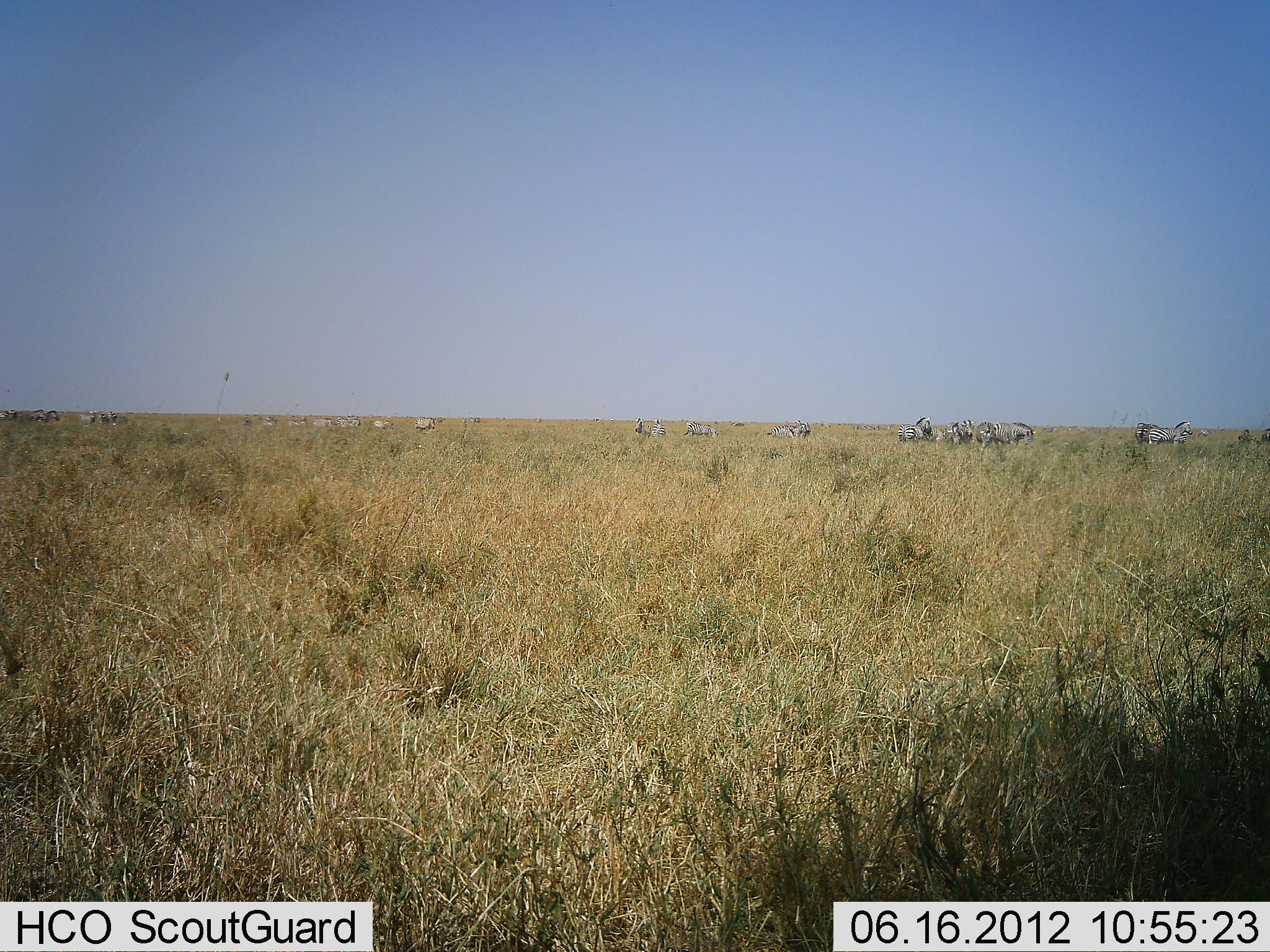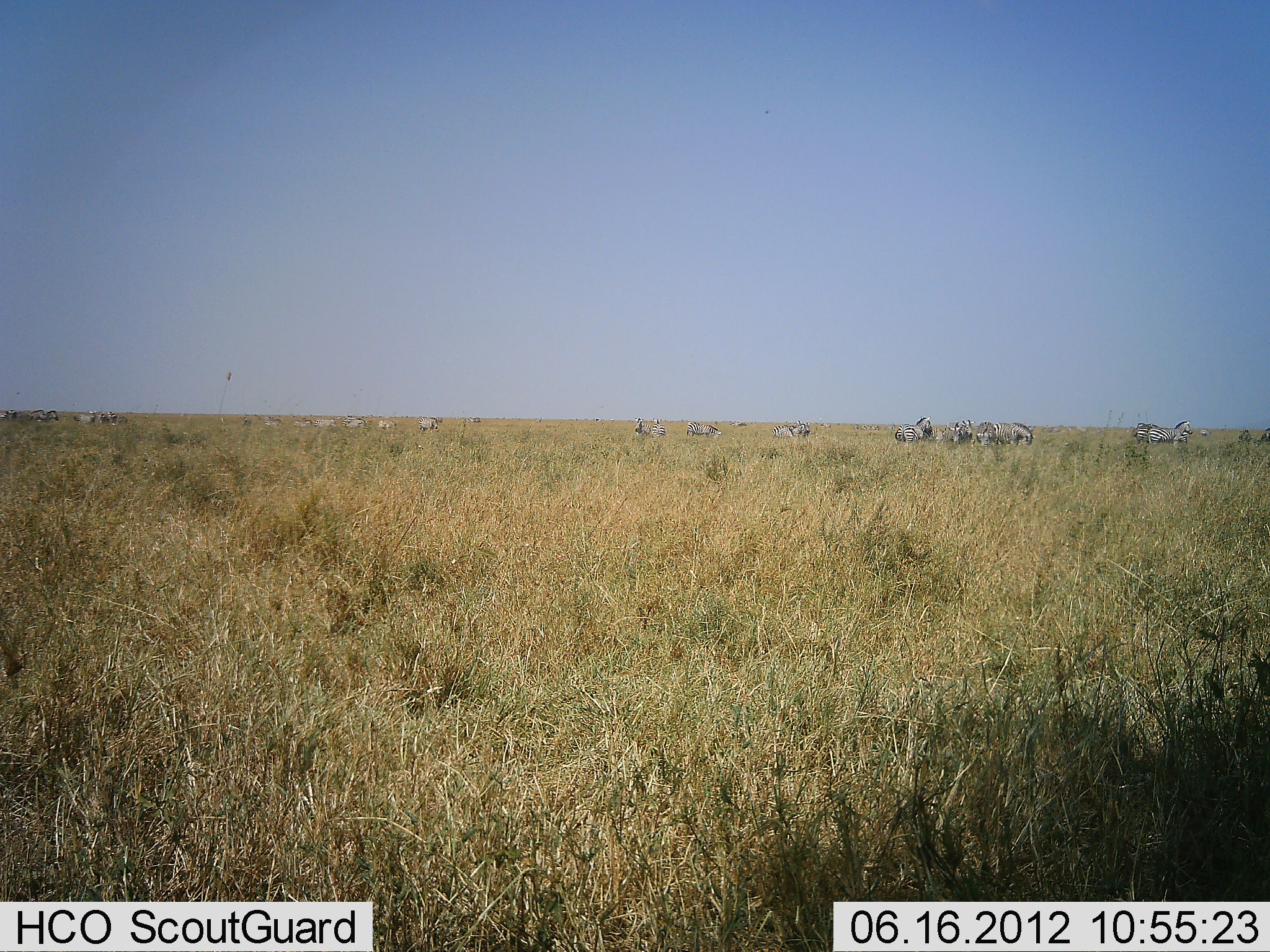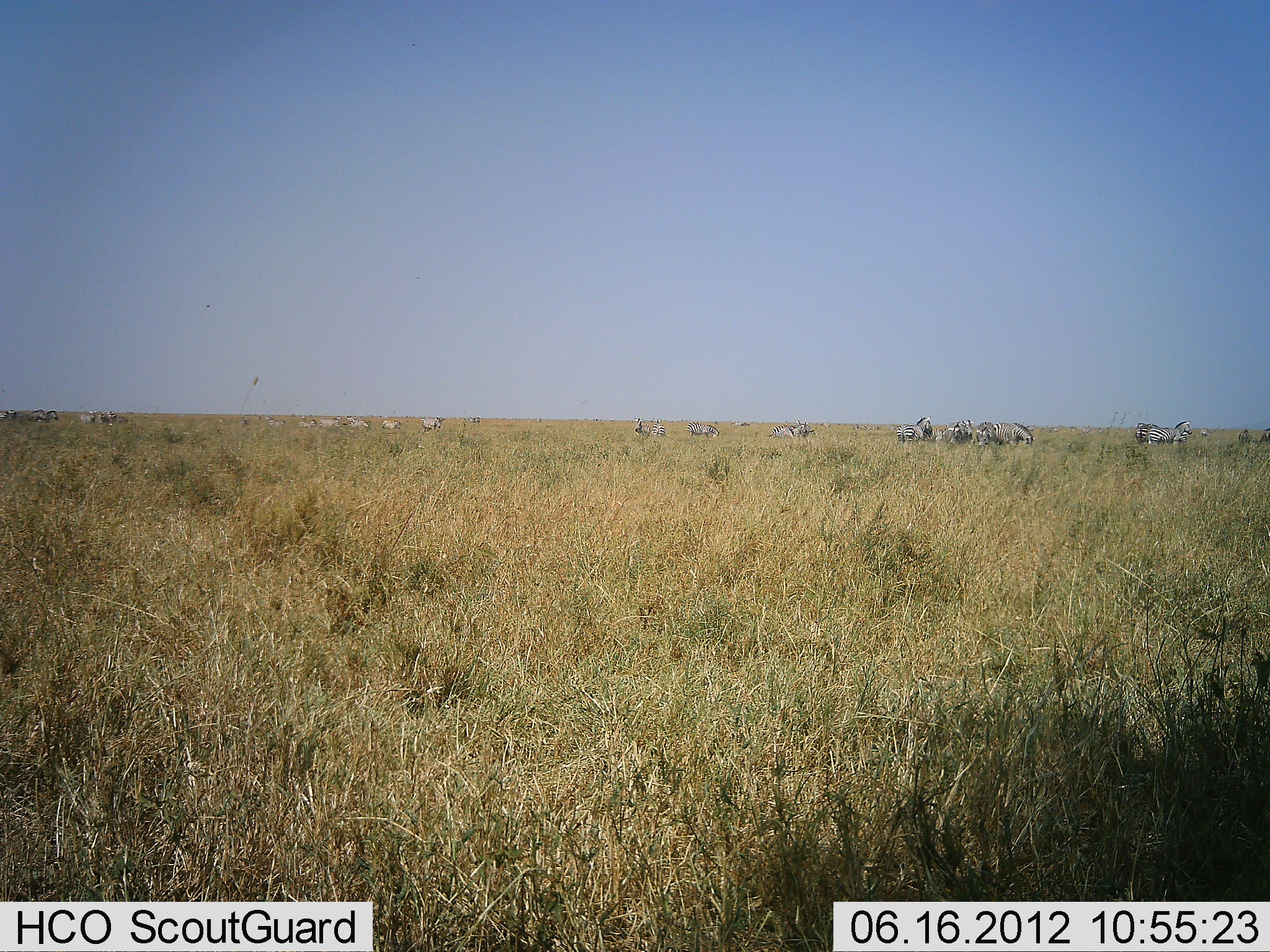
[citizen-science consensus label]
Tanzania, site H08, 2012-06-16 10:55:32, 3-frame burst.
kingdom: Animalia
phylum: Chordata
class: Mammalia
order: Perissodactyla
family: Equidae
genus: Equus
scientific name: Equus quagga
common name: plains zebra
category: zebra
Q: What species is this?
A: Zebra (plains zebra) (Equus quagga).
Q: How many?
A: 11-50.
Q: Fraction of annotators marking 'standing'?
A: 80%.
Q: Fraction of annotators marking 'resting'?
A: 0%.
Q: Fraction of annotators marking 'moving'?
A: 40%.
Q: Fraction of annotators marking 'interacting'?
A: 10%.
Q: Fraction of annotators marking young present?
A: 0%.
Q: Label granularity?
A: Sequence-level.